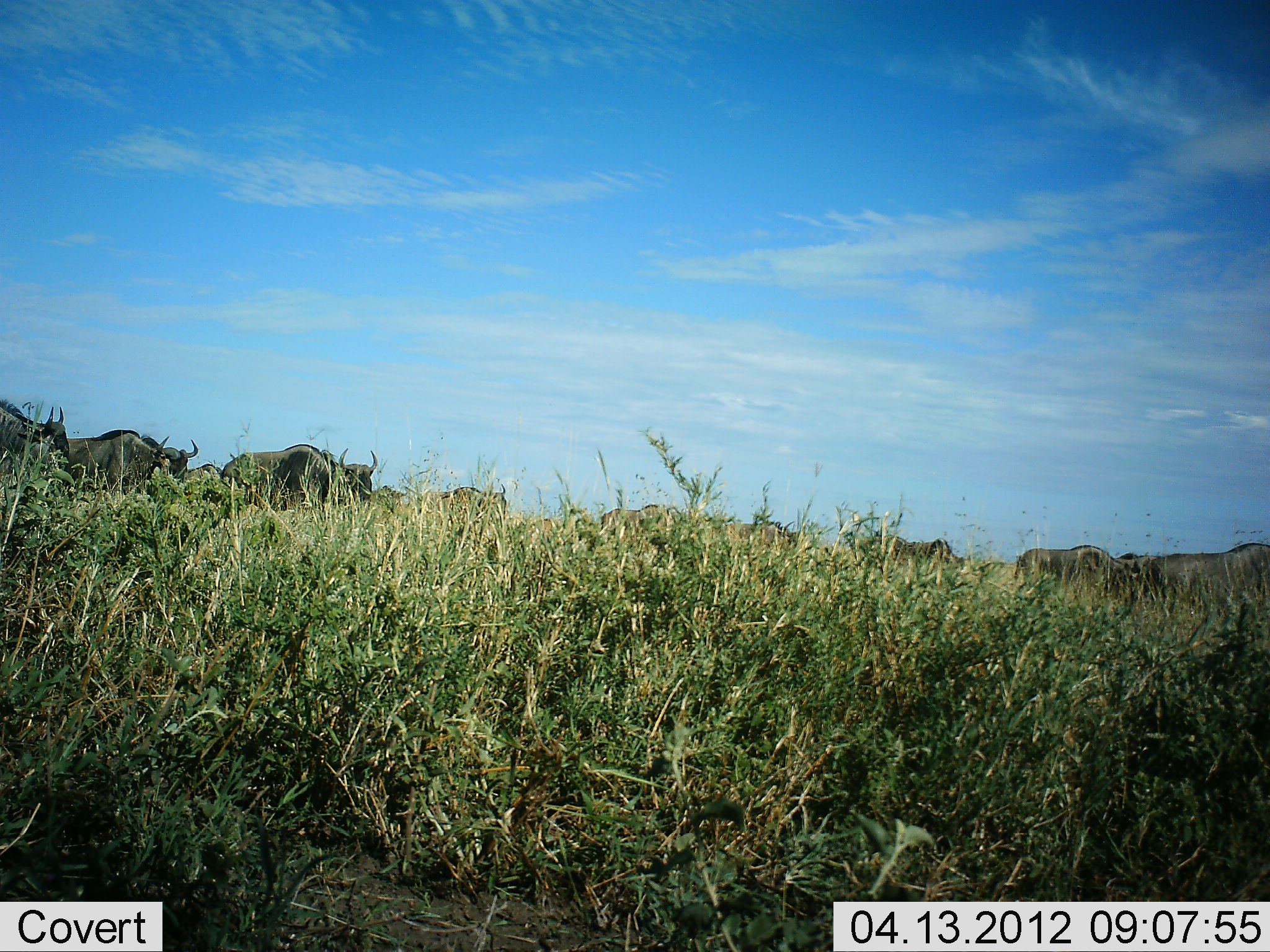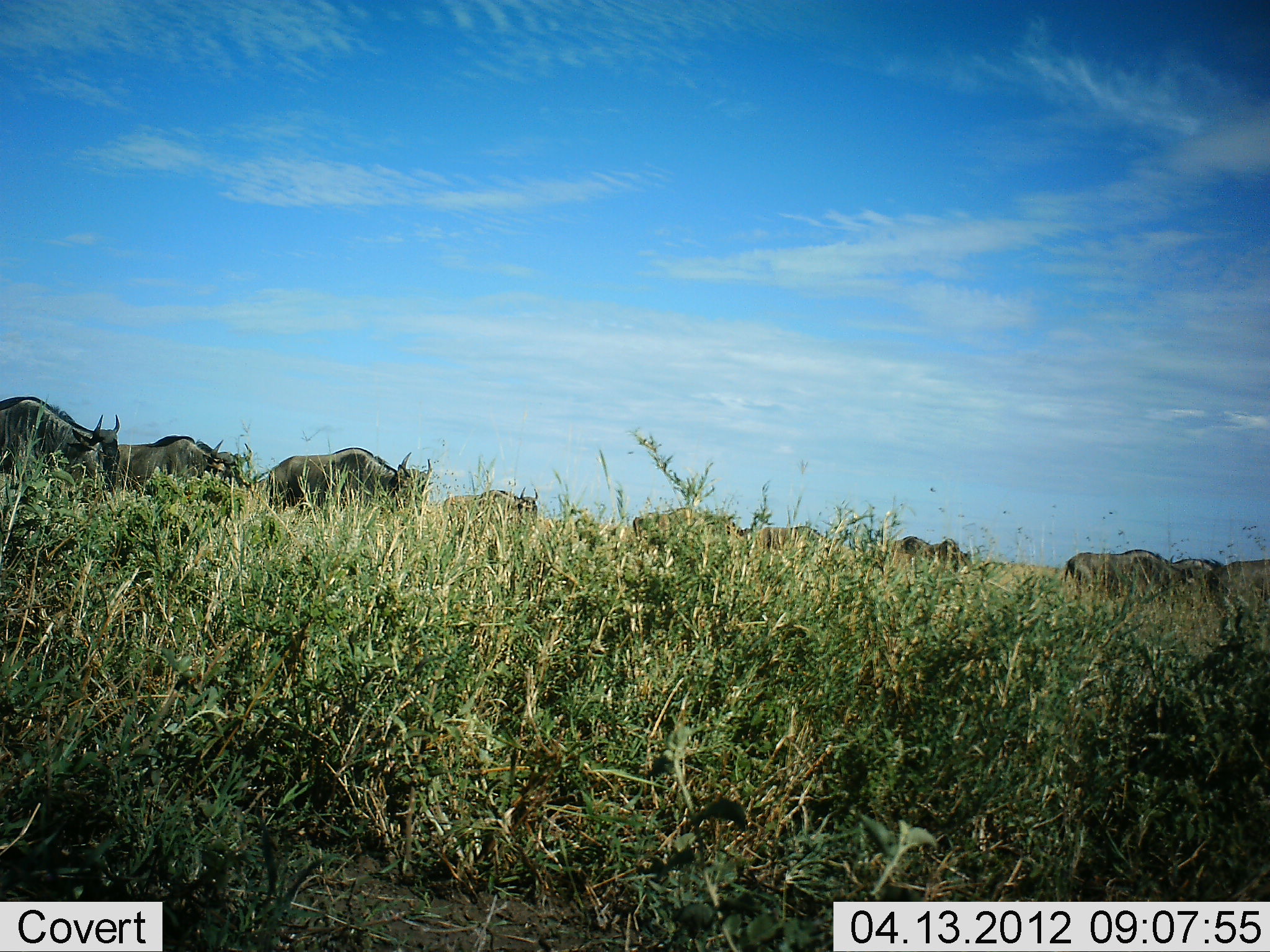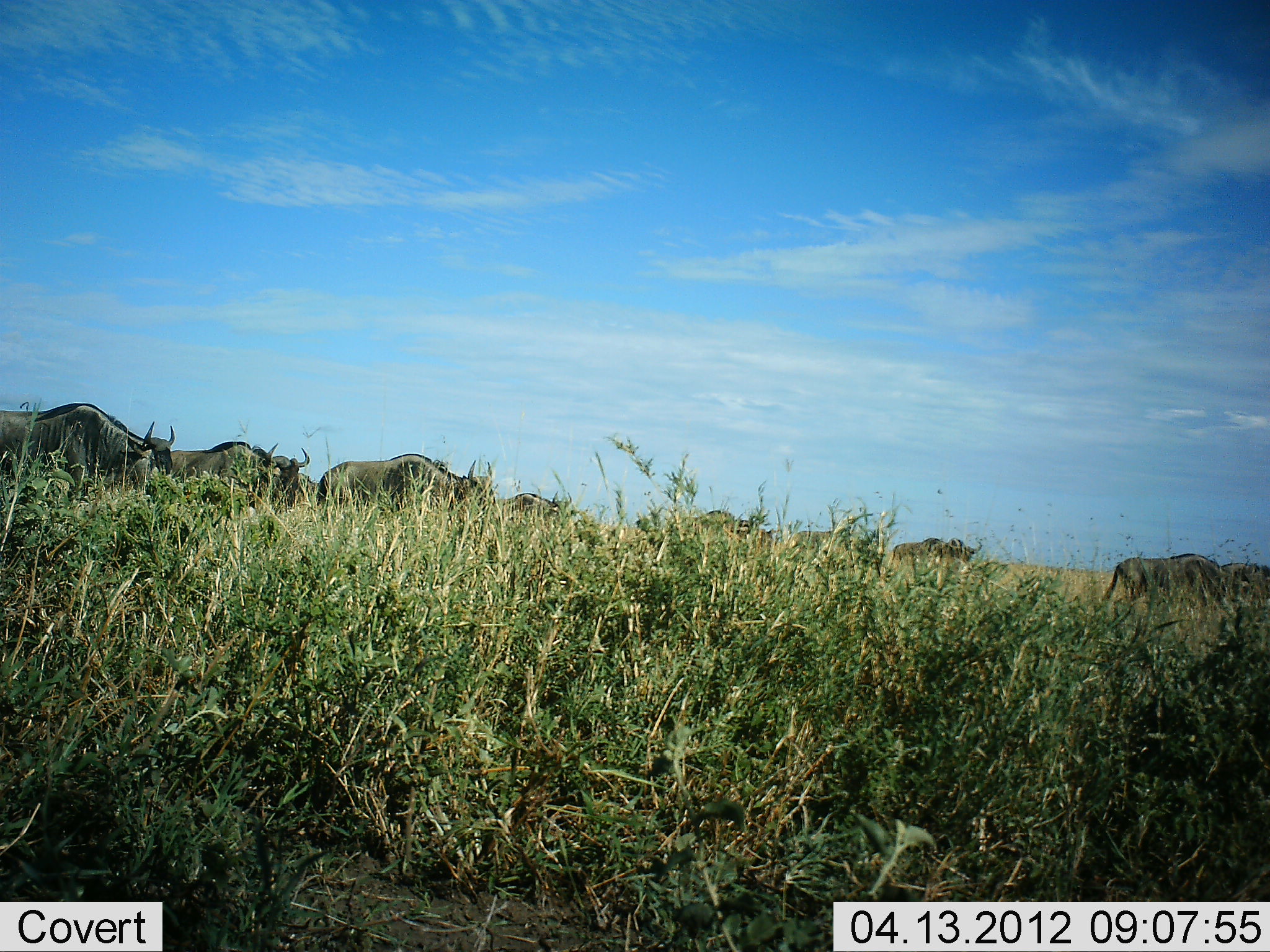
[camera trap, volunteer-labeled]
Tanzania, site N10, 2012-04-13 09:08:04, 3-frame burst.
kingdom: Animalia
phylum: Chordata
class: Mammalia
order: Artiodactyla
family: Bovidae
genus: Connochaetes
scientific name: Connochaetes taurinus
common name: blue wildebeest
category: wildebeest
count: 11-50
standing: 5%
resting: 0%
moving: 100%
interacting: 0%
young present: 0%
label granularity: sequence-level